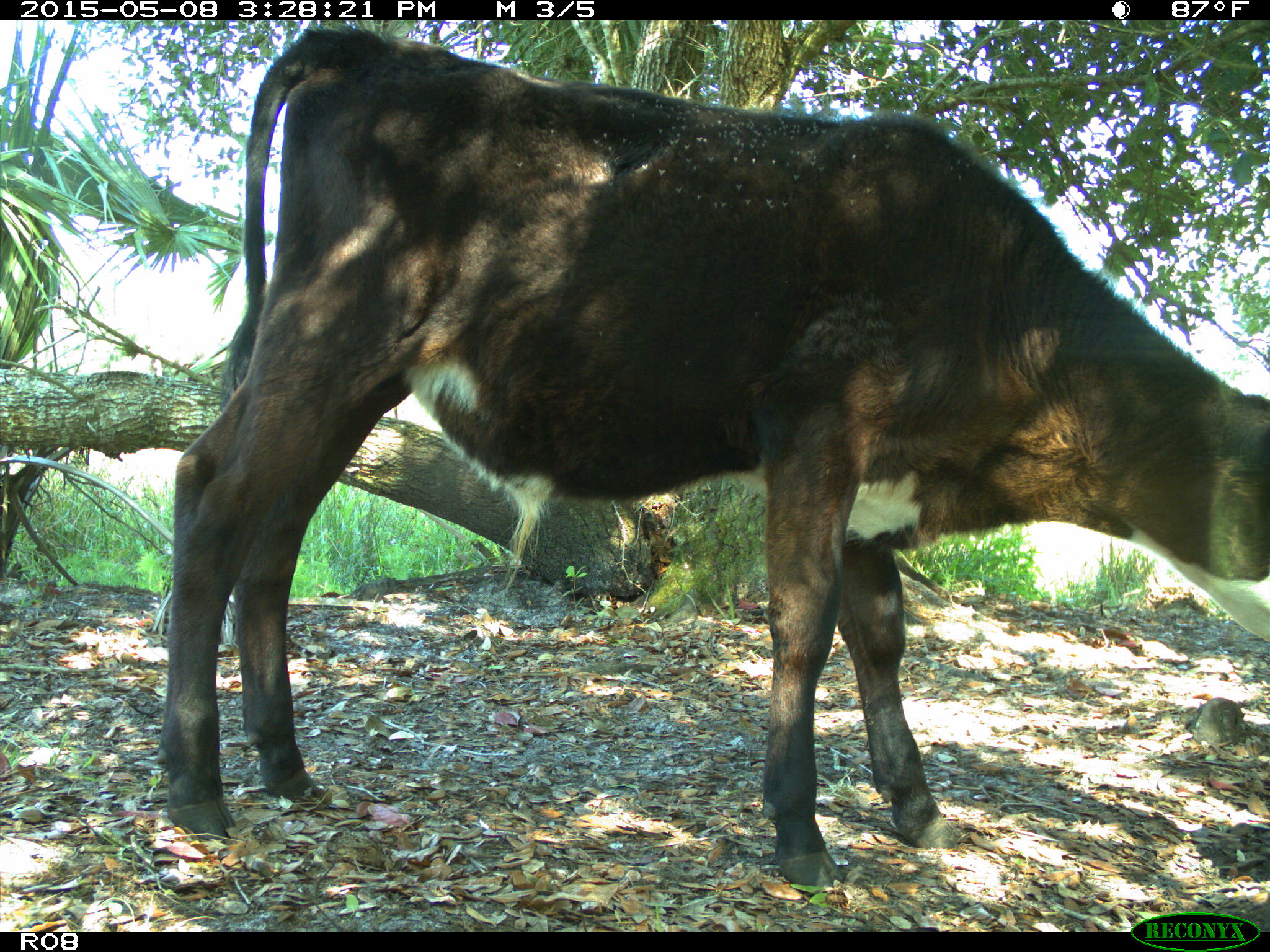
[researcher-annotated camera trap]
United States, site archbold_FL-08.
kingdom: Animalia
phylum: Chordata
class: Mammalia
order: Artiodactyla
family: Bovidae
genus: Bos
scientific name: Bos taurus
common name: domestic cow